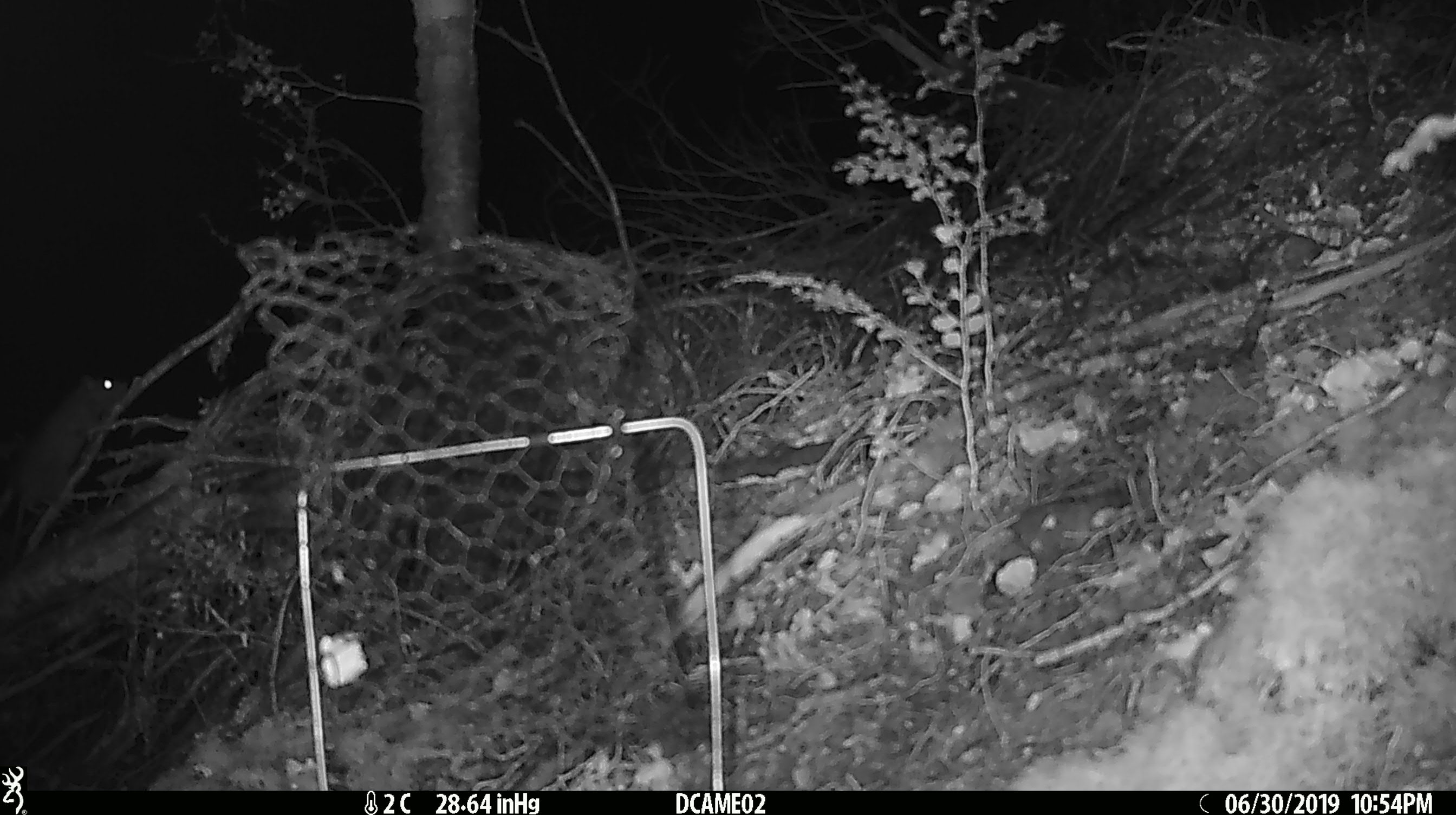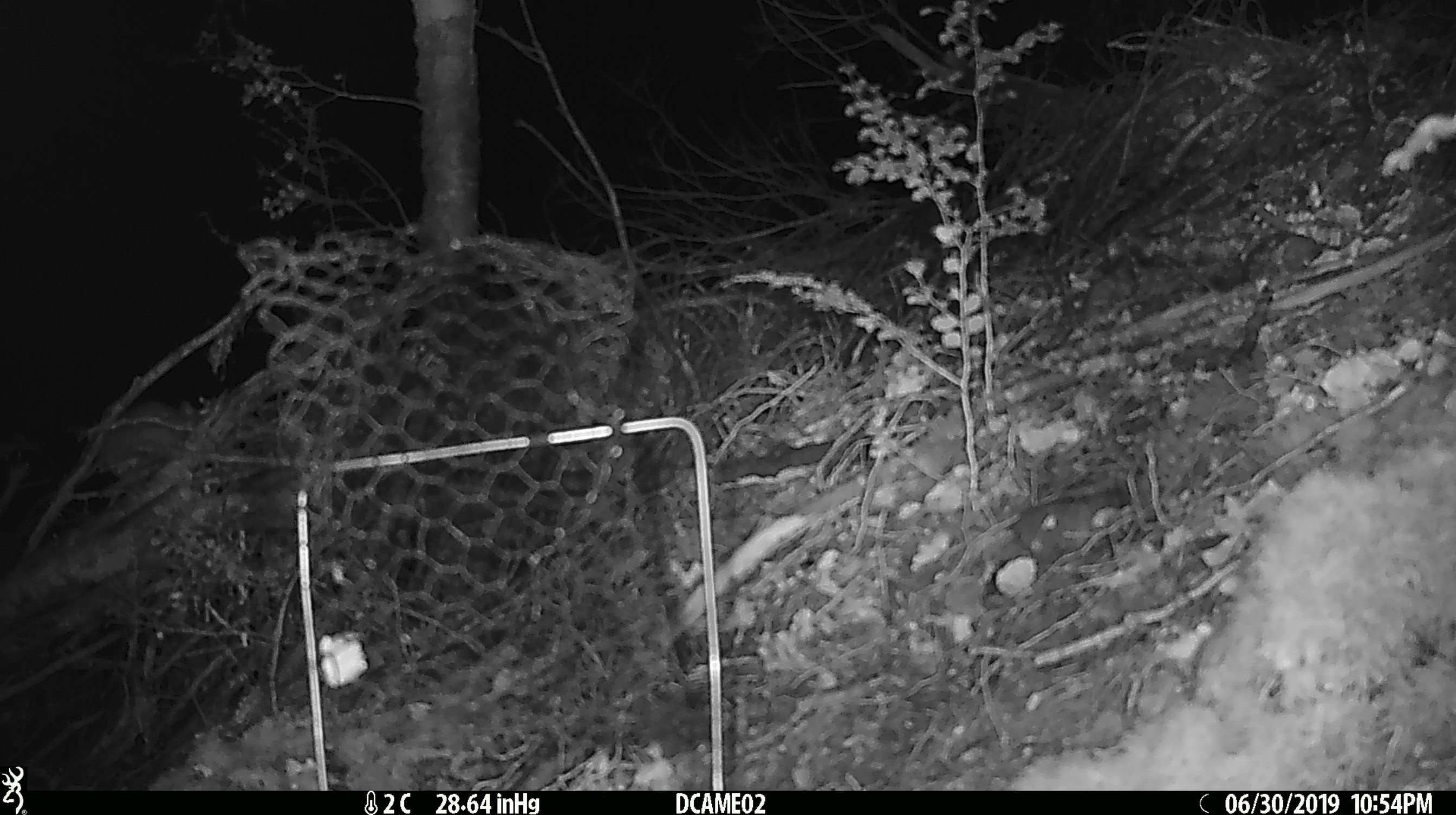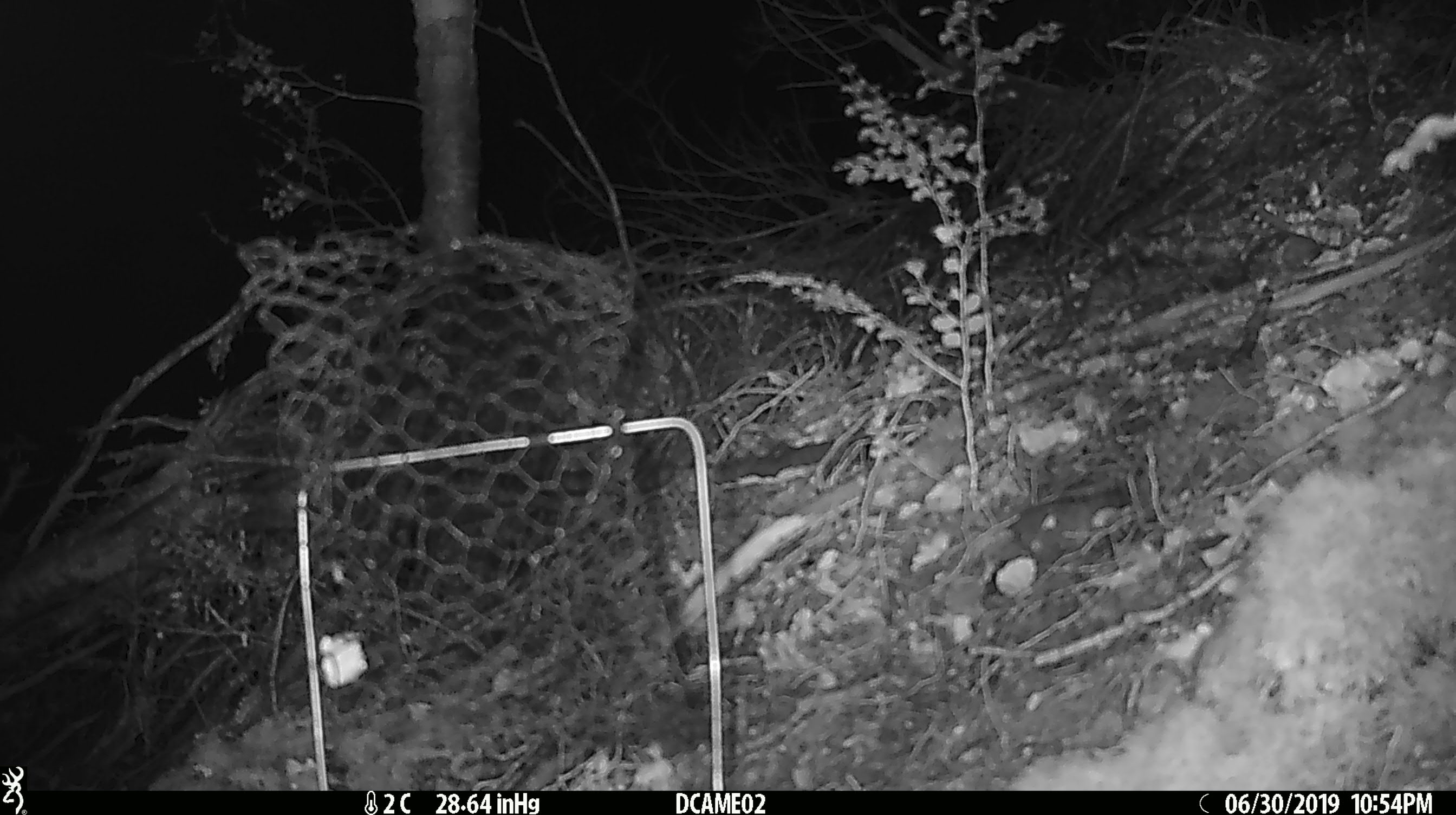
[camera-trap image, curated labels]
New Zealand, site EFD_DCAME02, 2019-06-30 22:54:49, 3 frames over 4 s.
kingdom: Animalia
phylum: Chordata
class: Mammalia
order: Rodentia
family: Muridae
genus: Mus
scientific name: Mus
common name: mouse